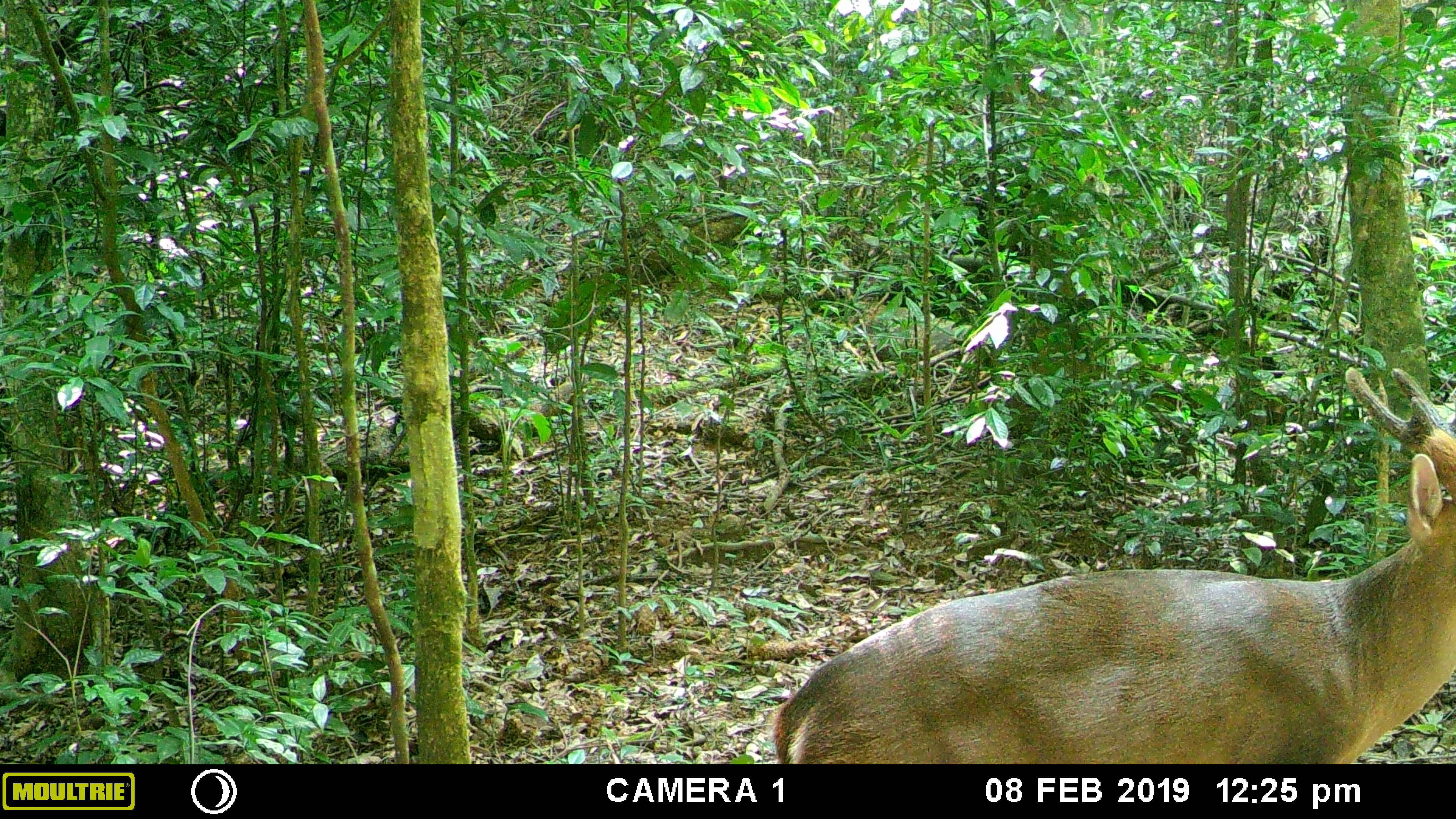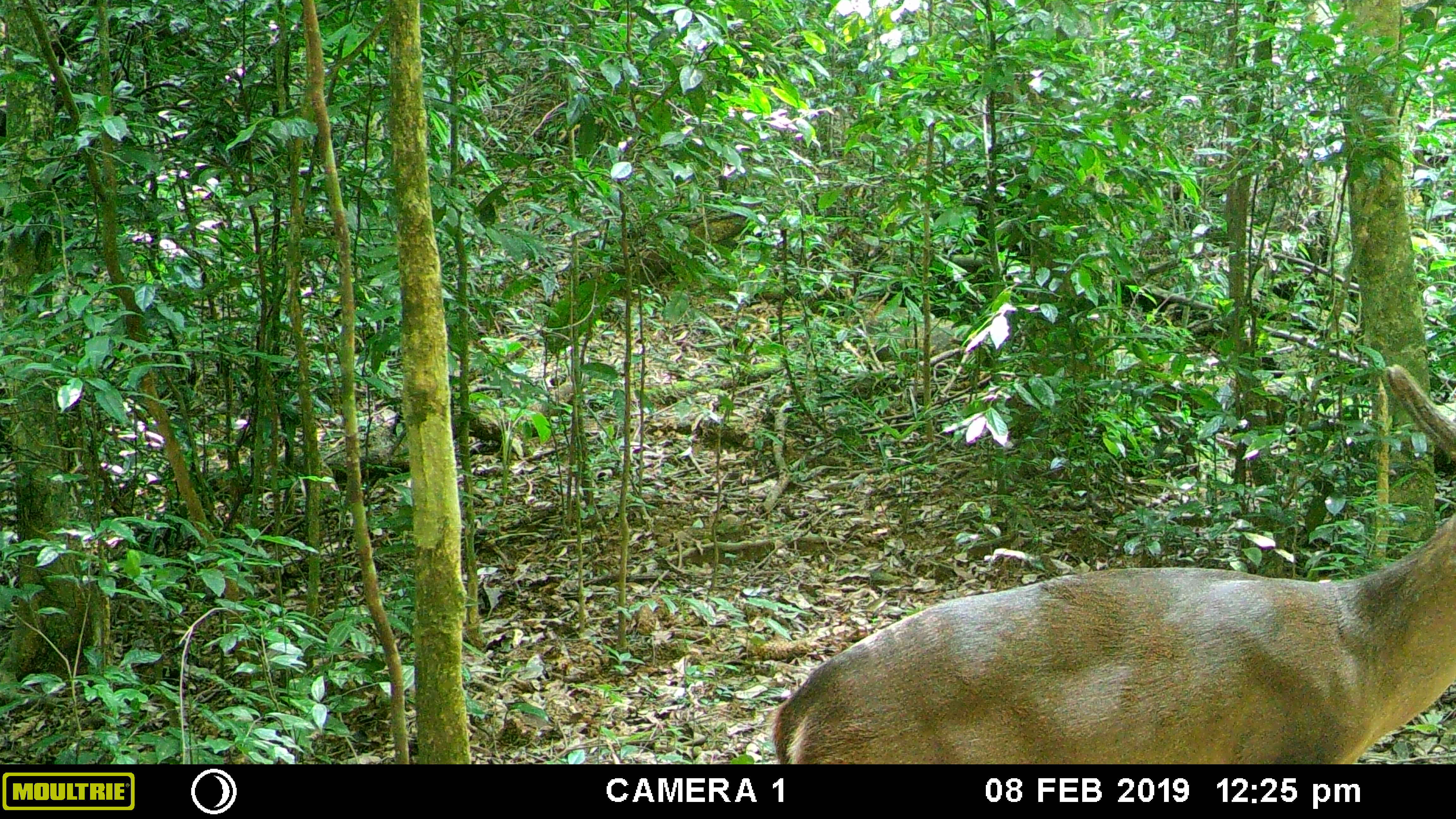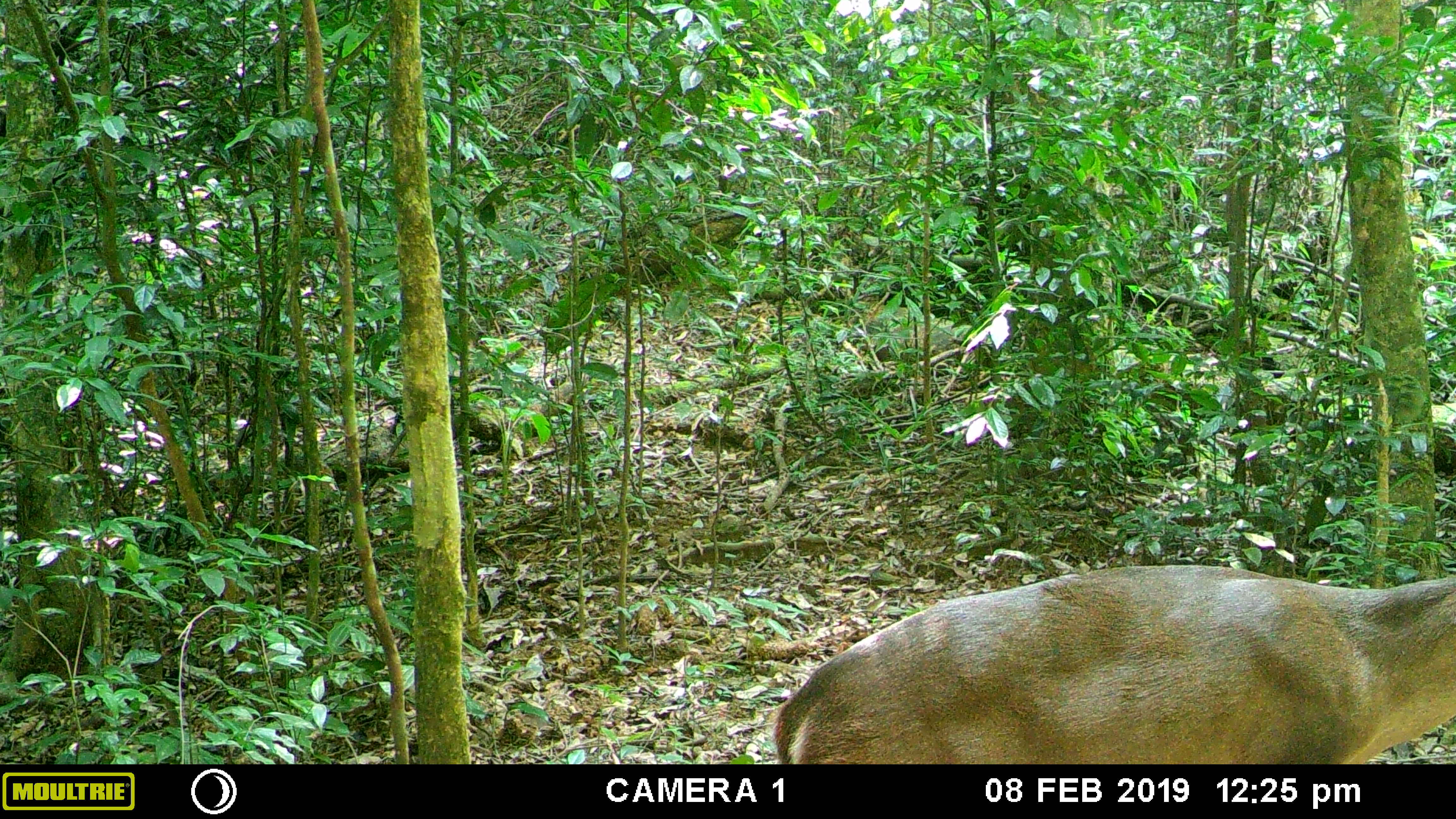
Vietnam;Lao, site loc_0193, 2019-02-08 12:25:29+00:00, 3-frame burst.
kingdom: Animalia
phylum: Chordata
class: Mammalia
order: Artiodactyla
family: Cervidae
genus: Muntiacus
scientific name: Muntiacus vuquangensis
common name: large-antlered muntjac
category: large antlered muntjac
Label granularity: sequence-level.